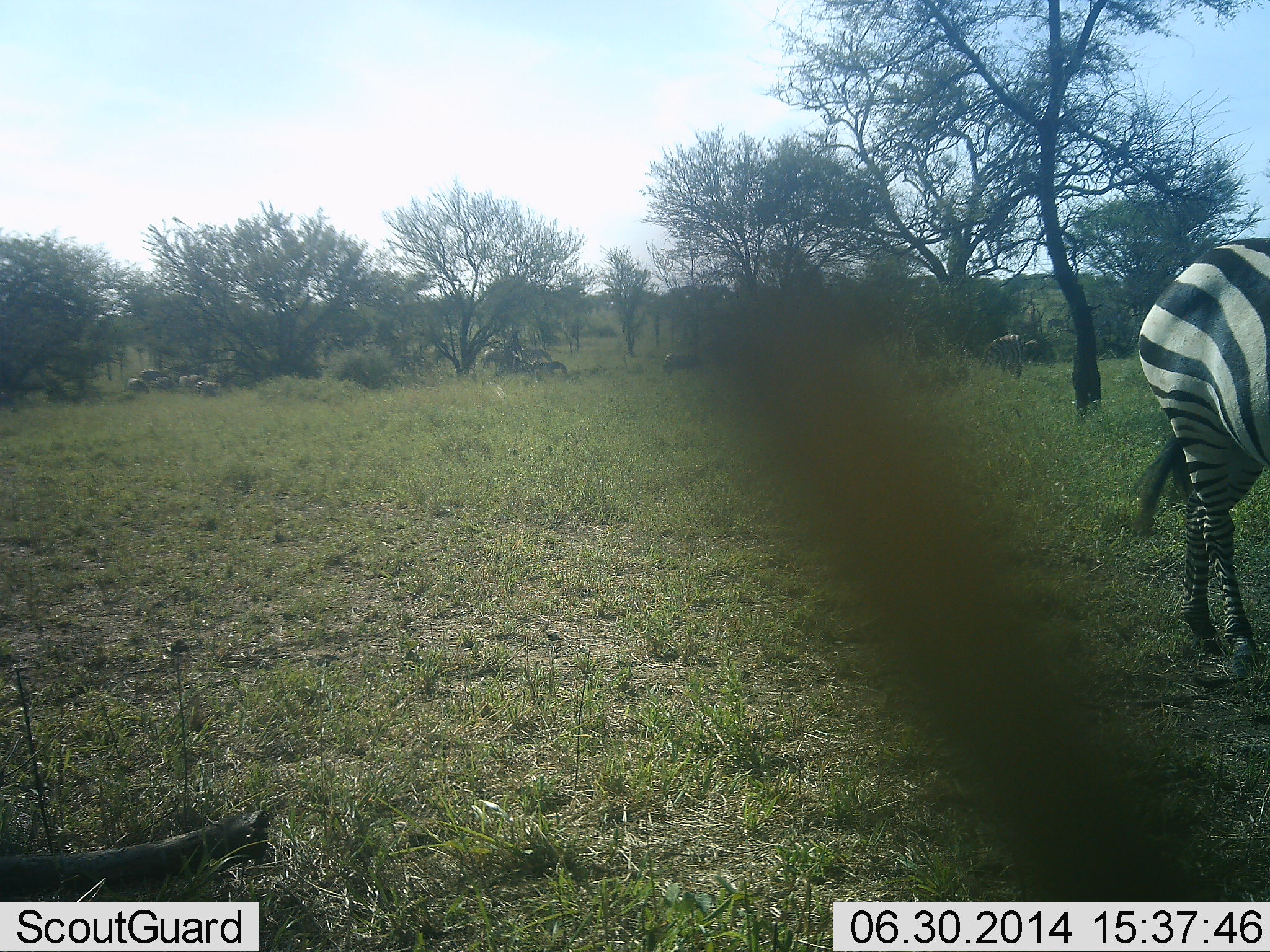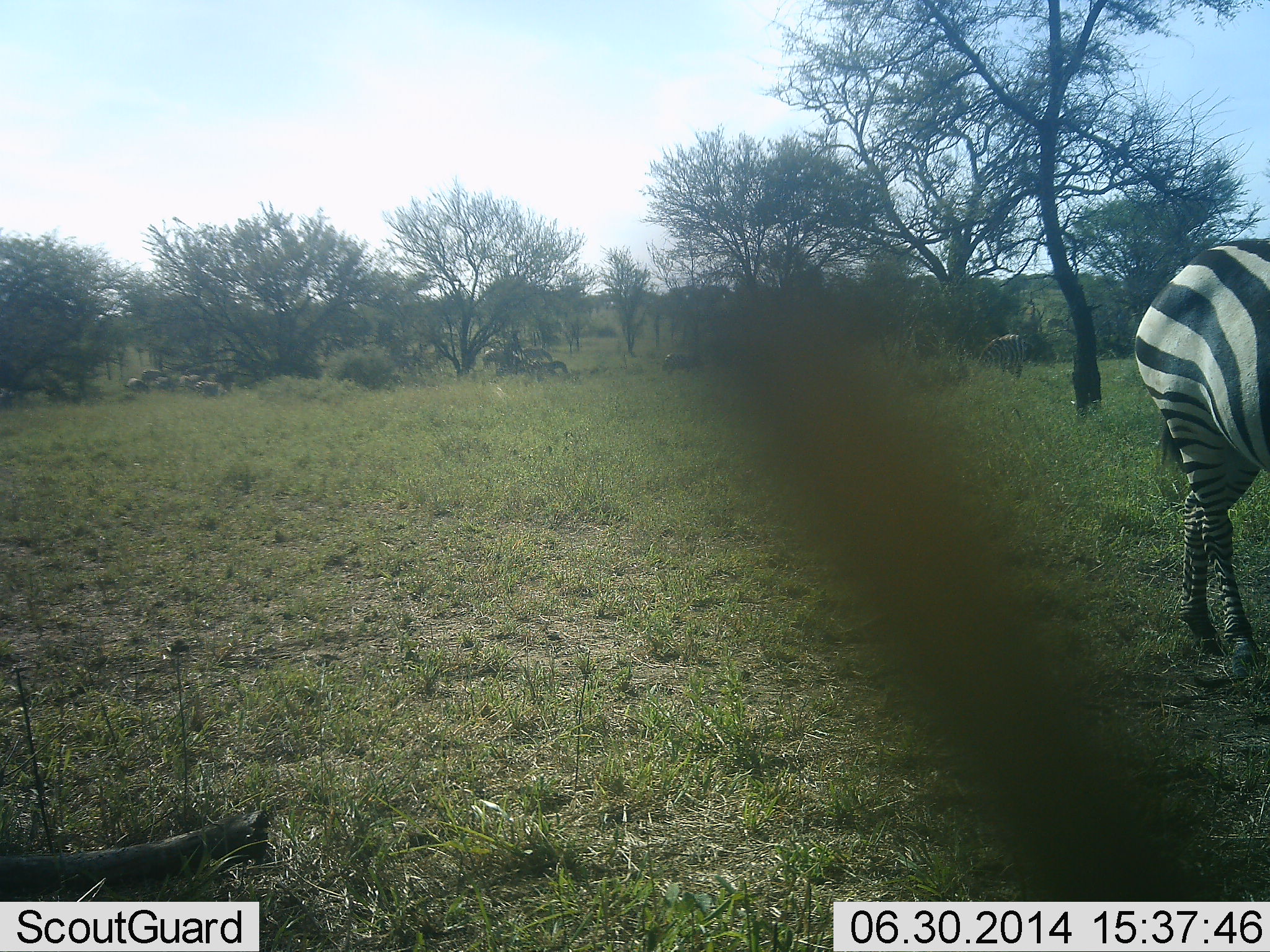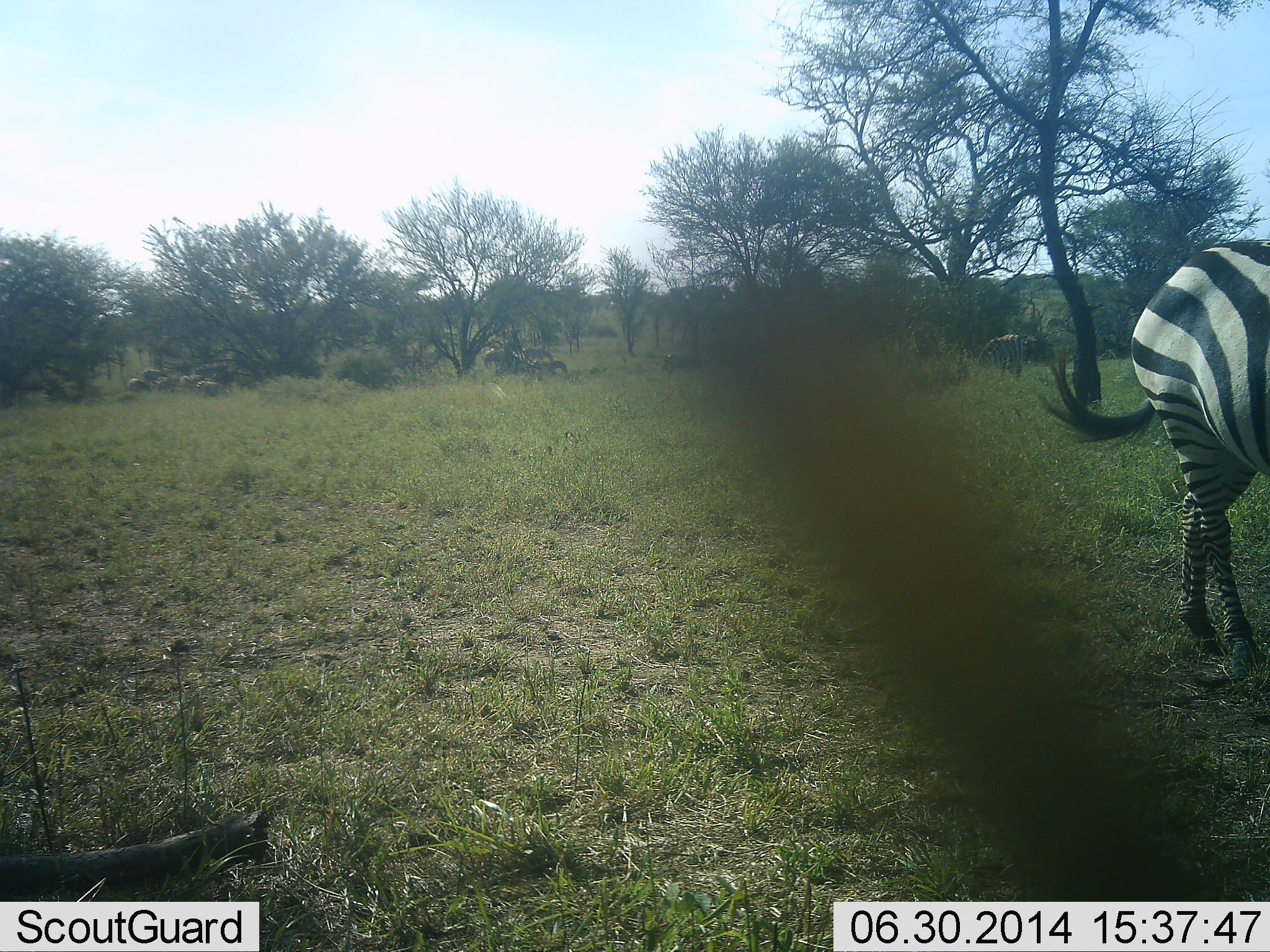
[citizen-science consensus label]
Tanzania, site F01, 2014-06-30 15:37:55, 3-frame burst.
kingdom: Animalia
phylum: Chordata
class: Mammalia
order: Perissodactyla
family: Equidae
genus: Equus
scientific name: Equus quagga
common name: plains zebra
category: zebra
Zebra (plains zebra) (Equus quagga), count 2. Behavior (volunteer vote fractions): standing 50%, resting 10%, moving 10%, interacting 0%. Young present (vote fraction): 0%. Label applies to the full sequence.